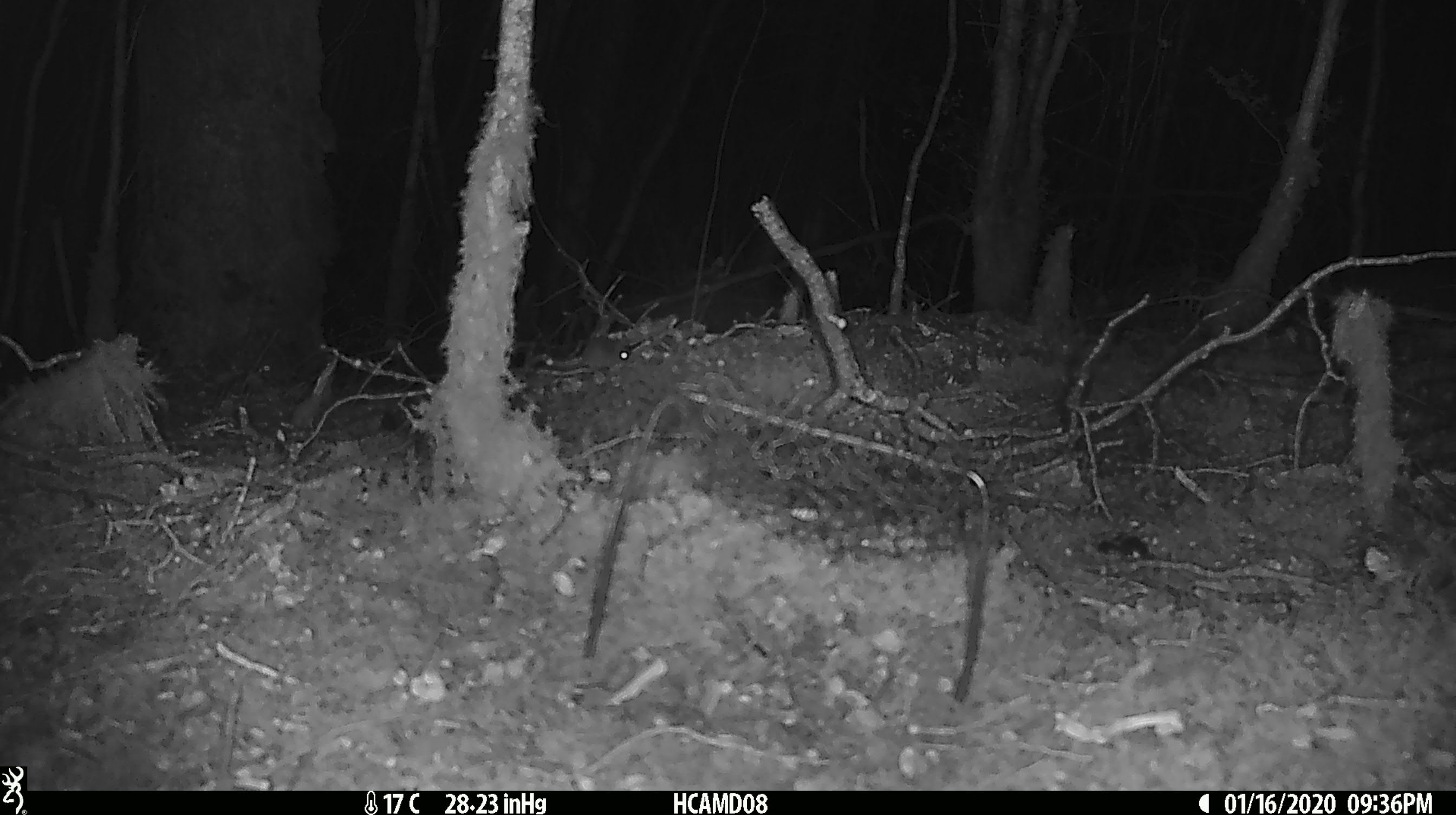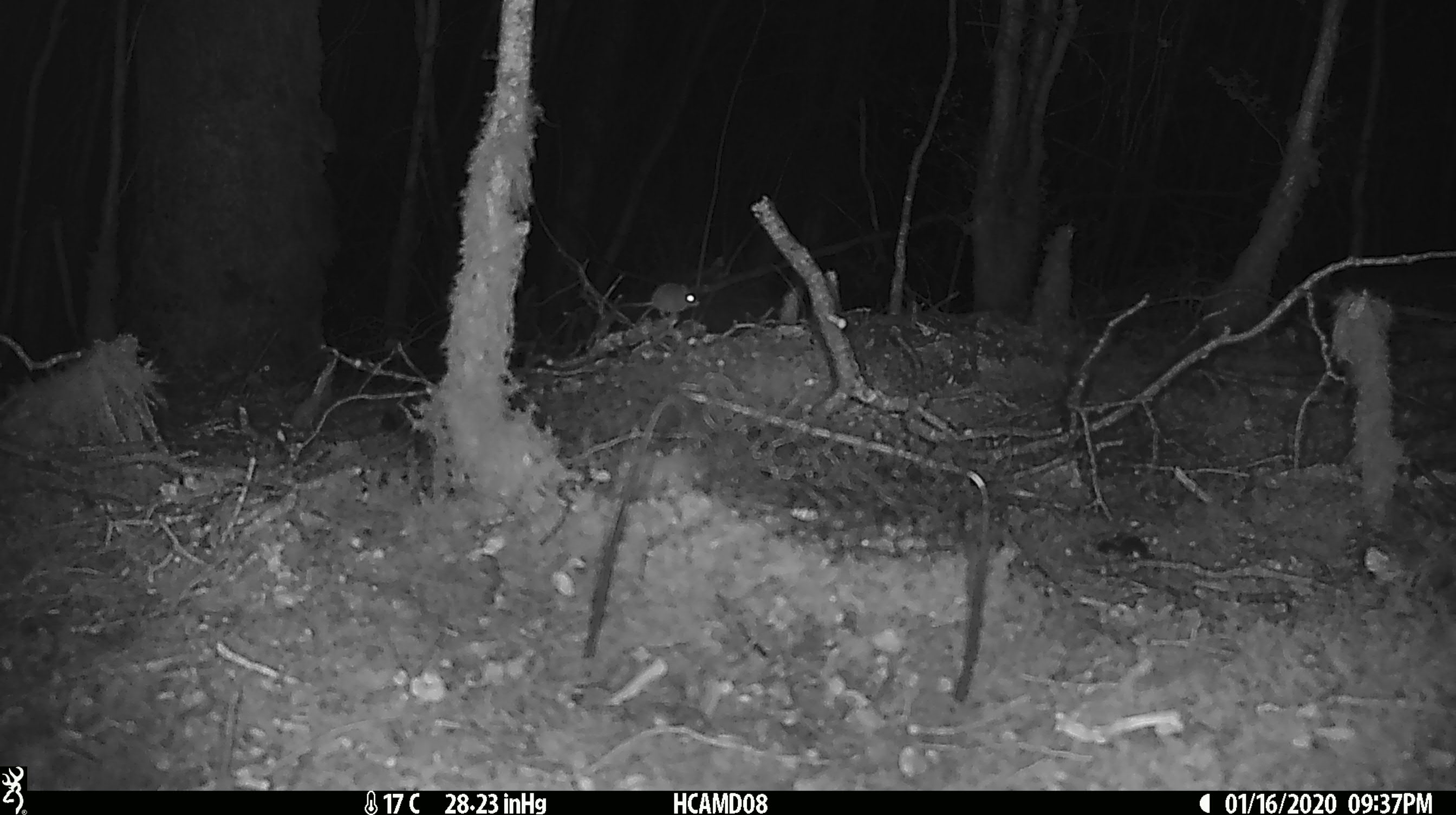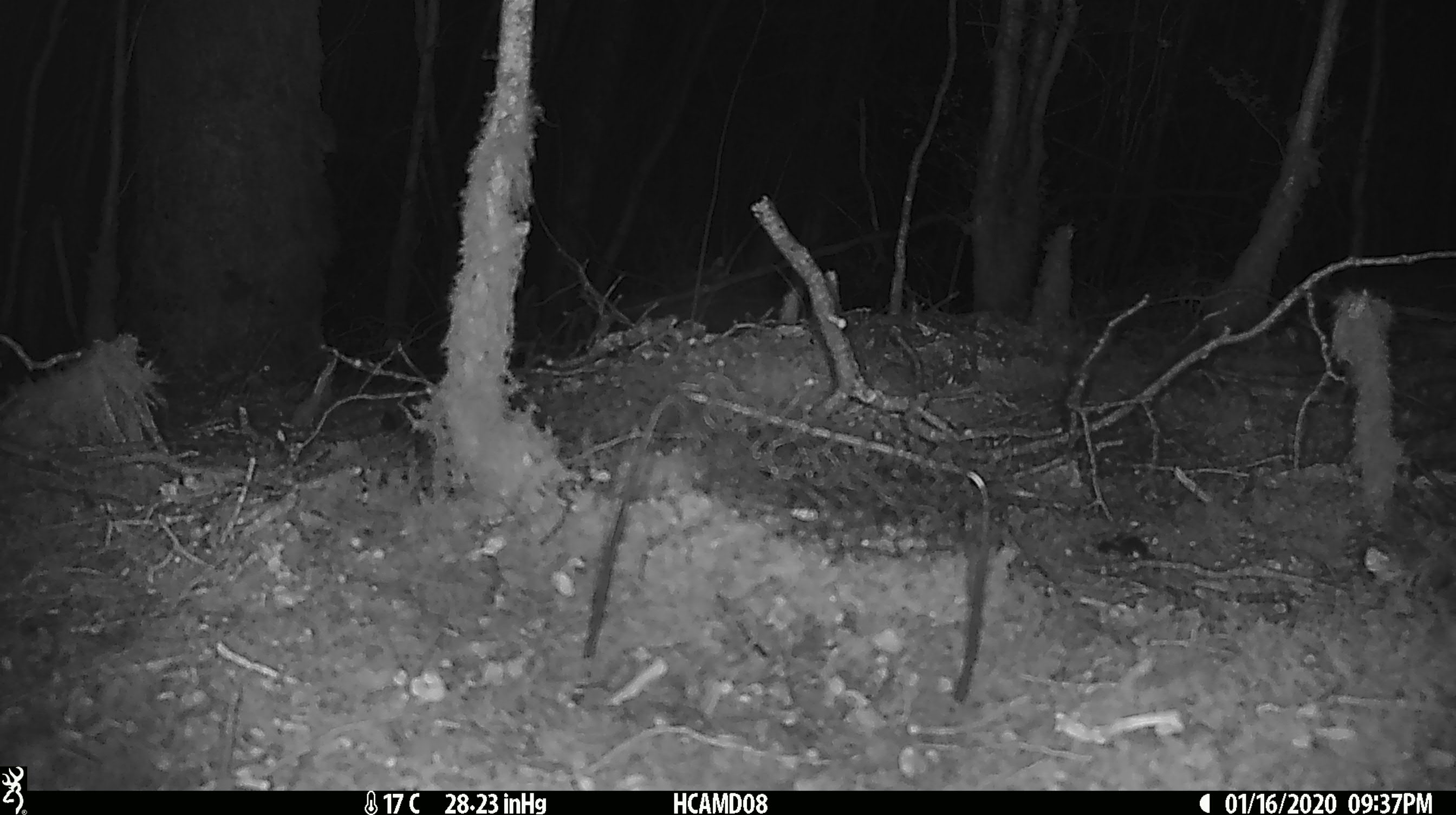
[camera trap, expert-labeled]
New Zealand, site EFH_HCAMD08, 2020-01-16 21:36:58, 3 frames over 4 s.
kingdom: Animalia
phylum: Chordata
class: Mammalia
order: Rodentia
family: Muridae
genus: Mus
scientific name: Mus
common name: mouse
Mouse (Mus).